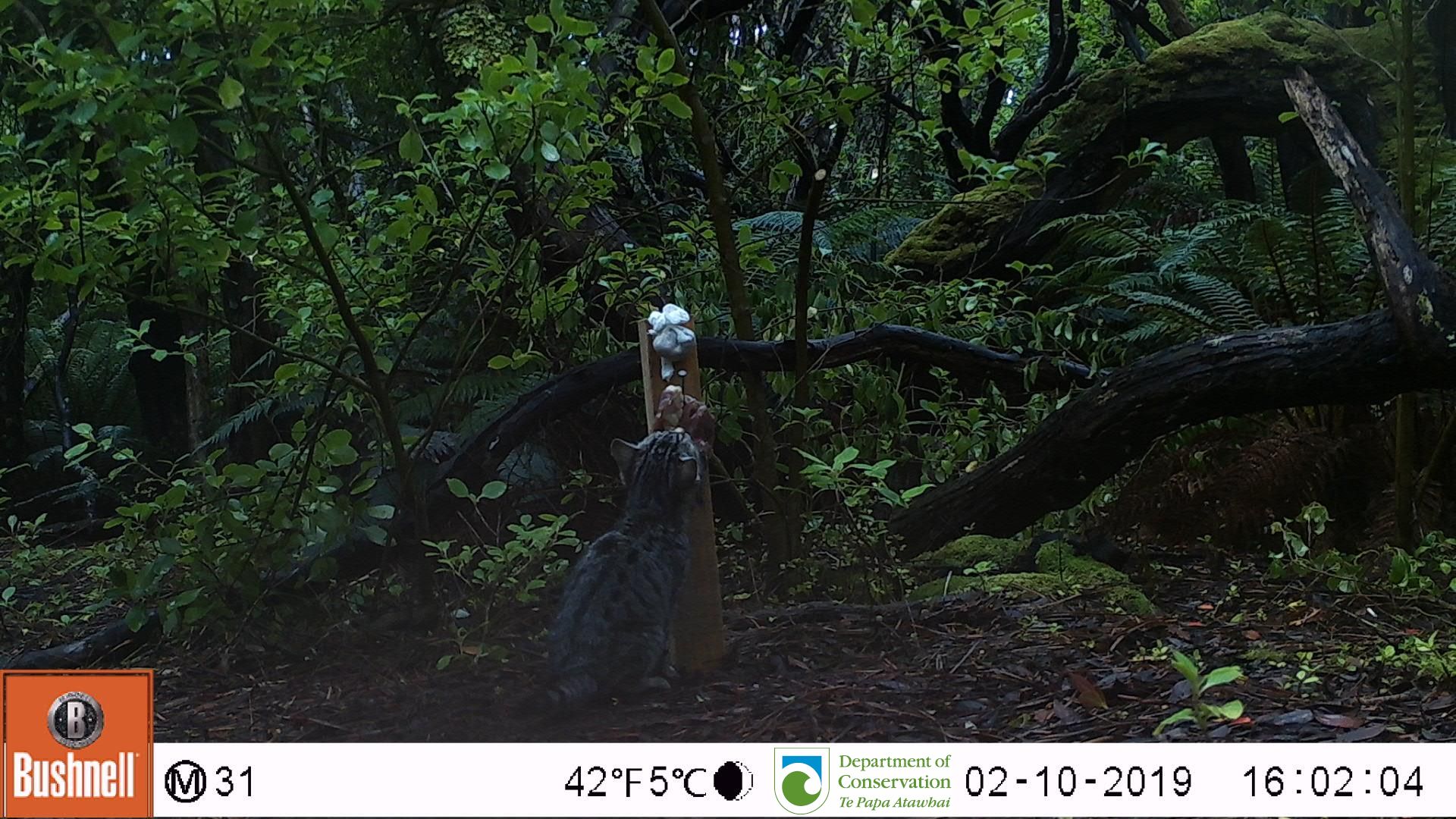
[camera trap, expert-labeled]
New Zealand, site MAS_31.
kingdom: Animalia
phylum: Chordata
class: Mammalia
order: Carnivora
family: Felidae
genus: Felis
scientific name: Felis catus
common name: domestic cat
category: cat